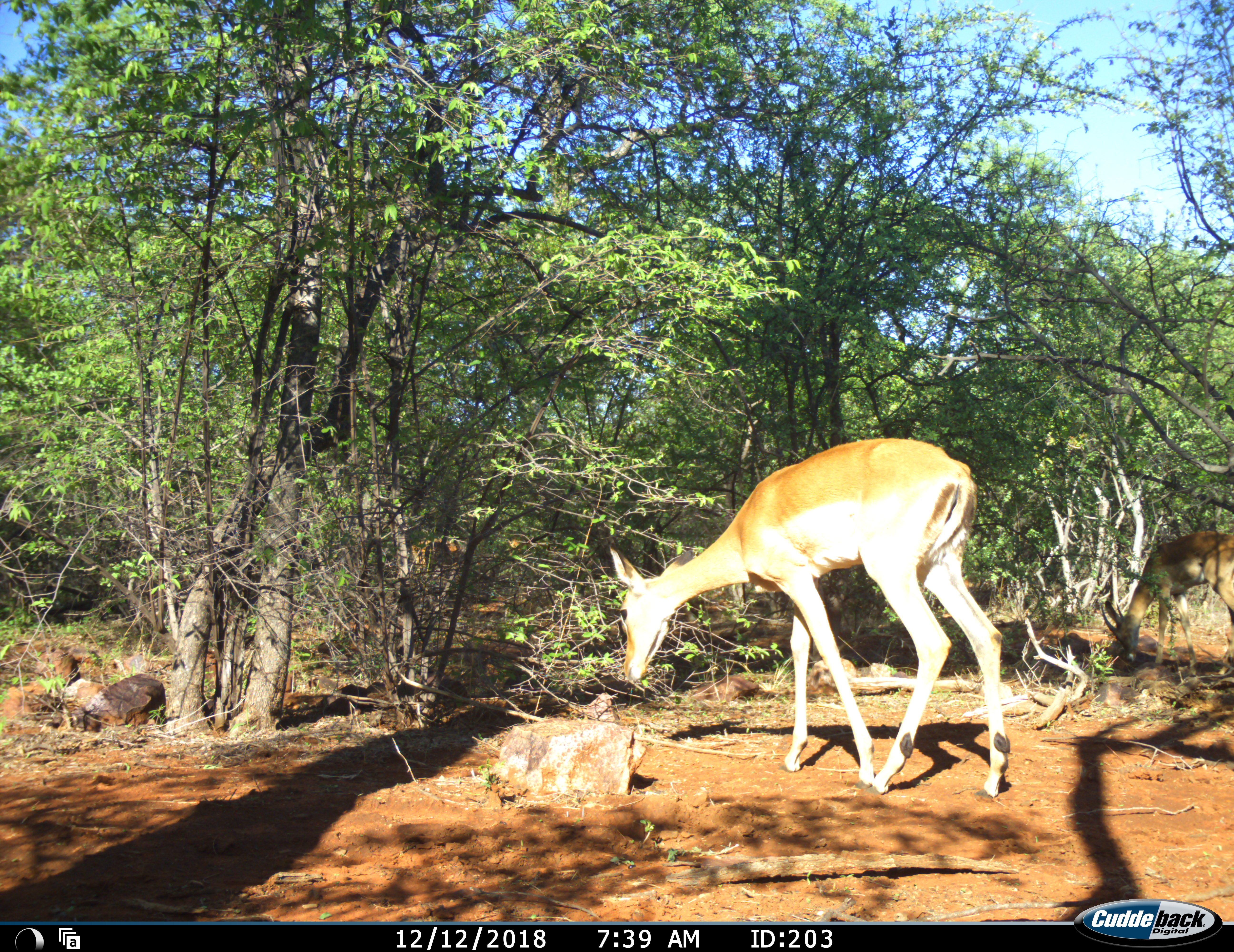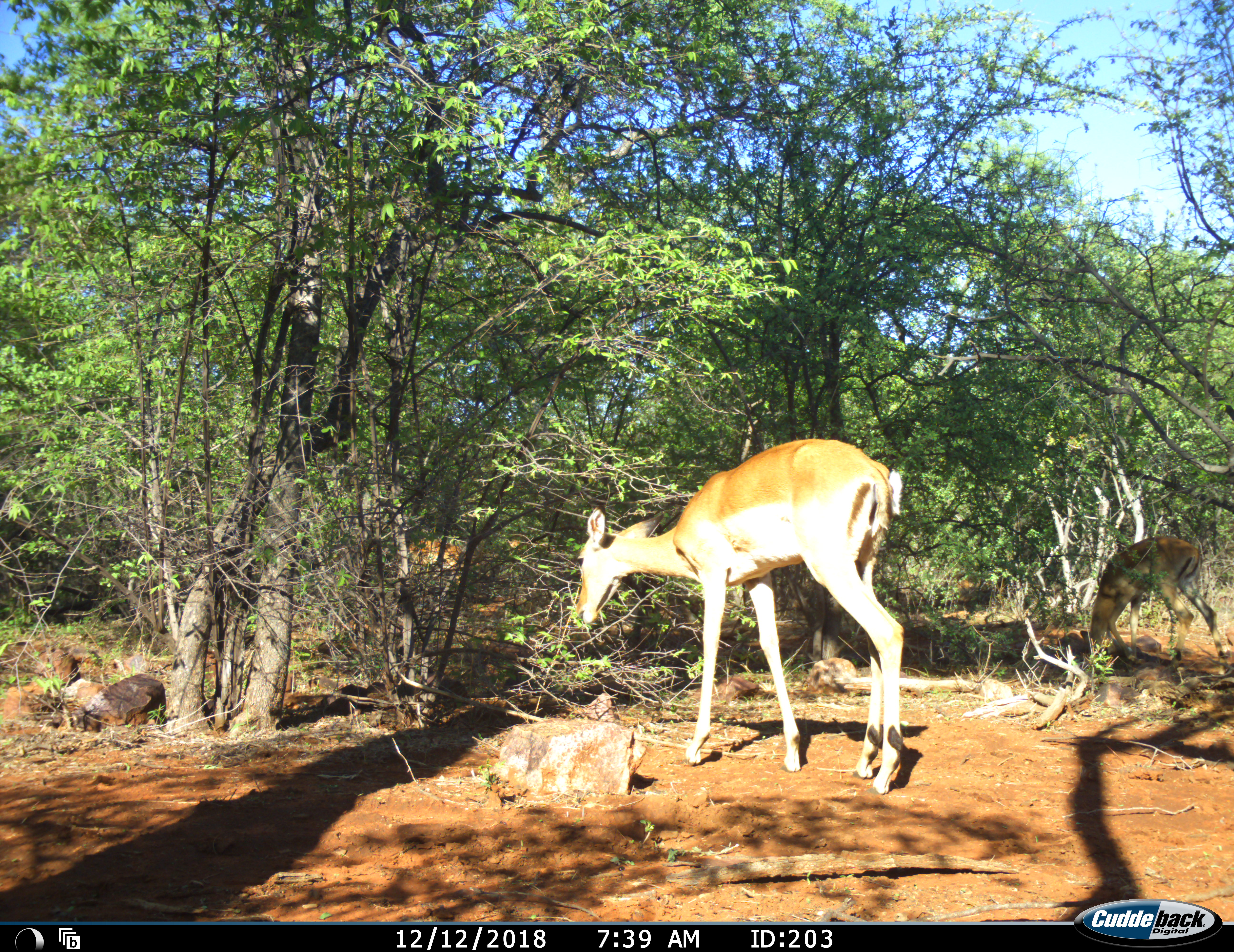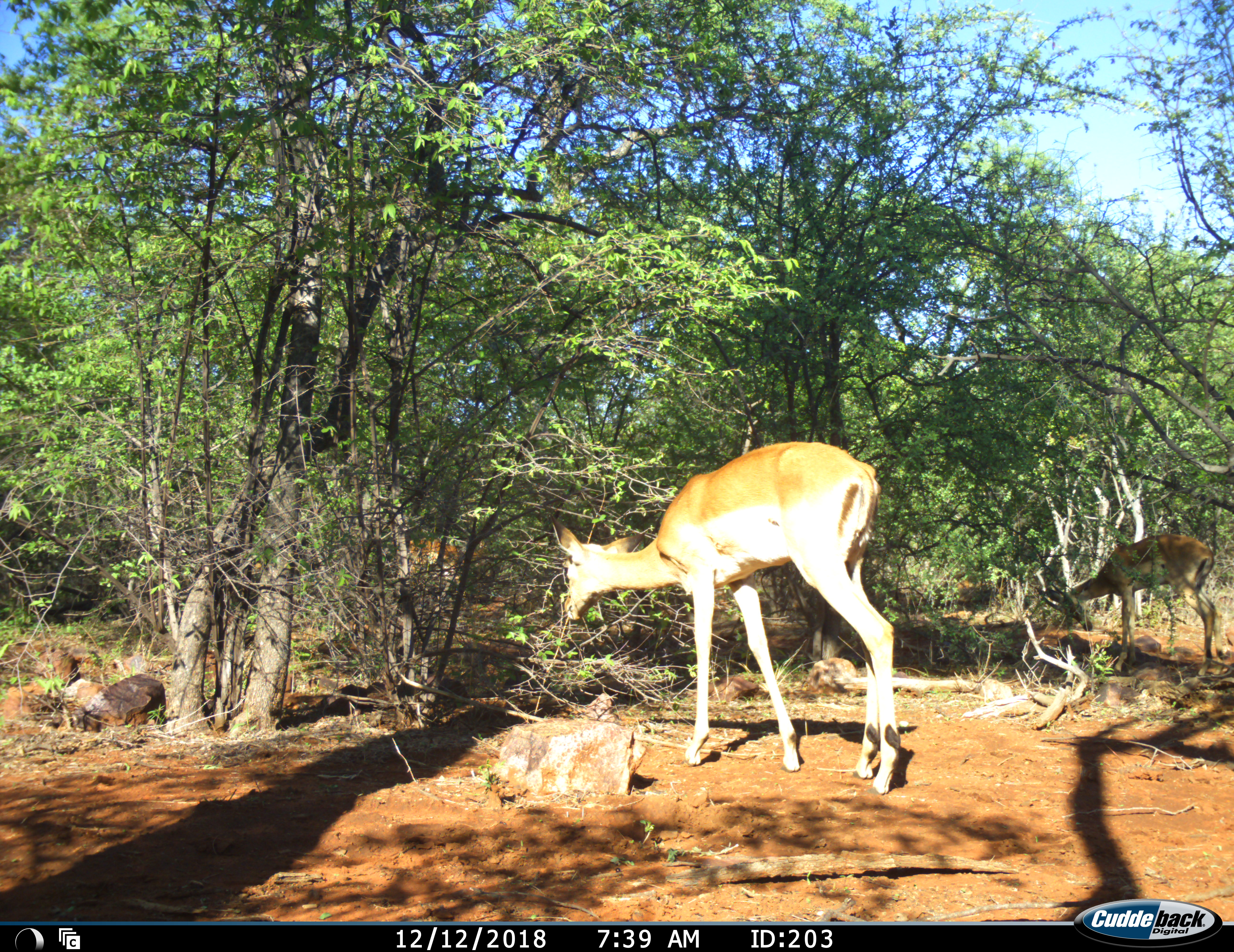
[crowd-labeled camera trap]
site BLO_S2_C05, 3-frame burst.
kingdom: Animalia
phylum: Chordata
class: Mammalia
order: Artiodactyla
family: Bovidae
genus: Aepyceros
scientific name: Aepyceros melampus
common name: impala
Impala (Aepyceros melampus), count 3. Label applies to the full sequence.